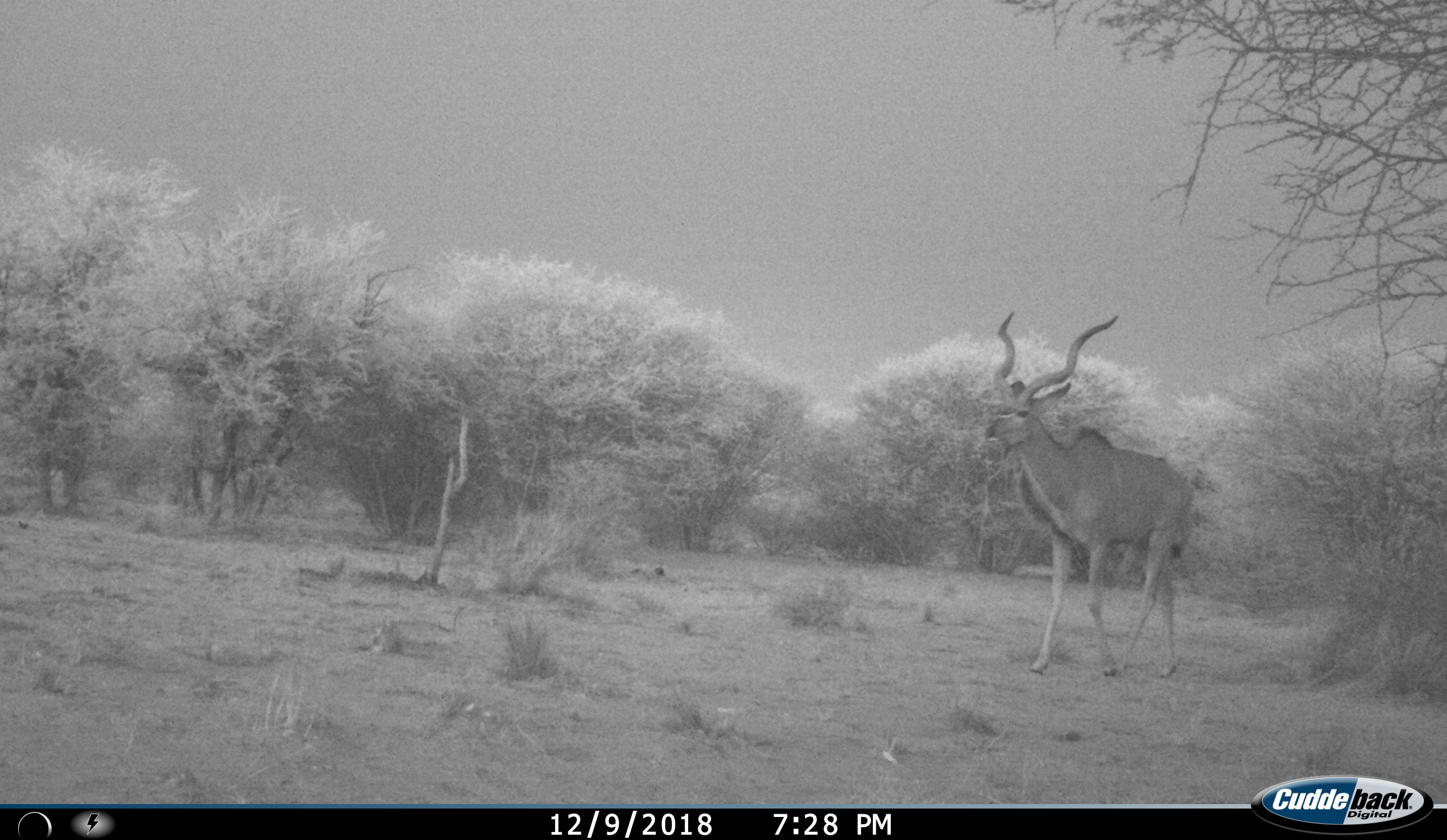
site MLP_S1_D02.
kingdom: Animalia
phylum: Chordata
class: Mammalia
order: Artiodactyla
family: Bovidae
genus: Tragelaphus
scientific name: Tragelaphus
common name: kudu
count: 1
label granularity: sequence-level